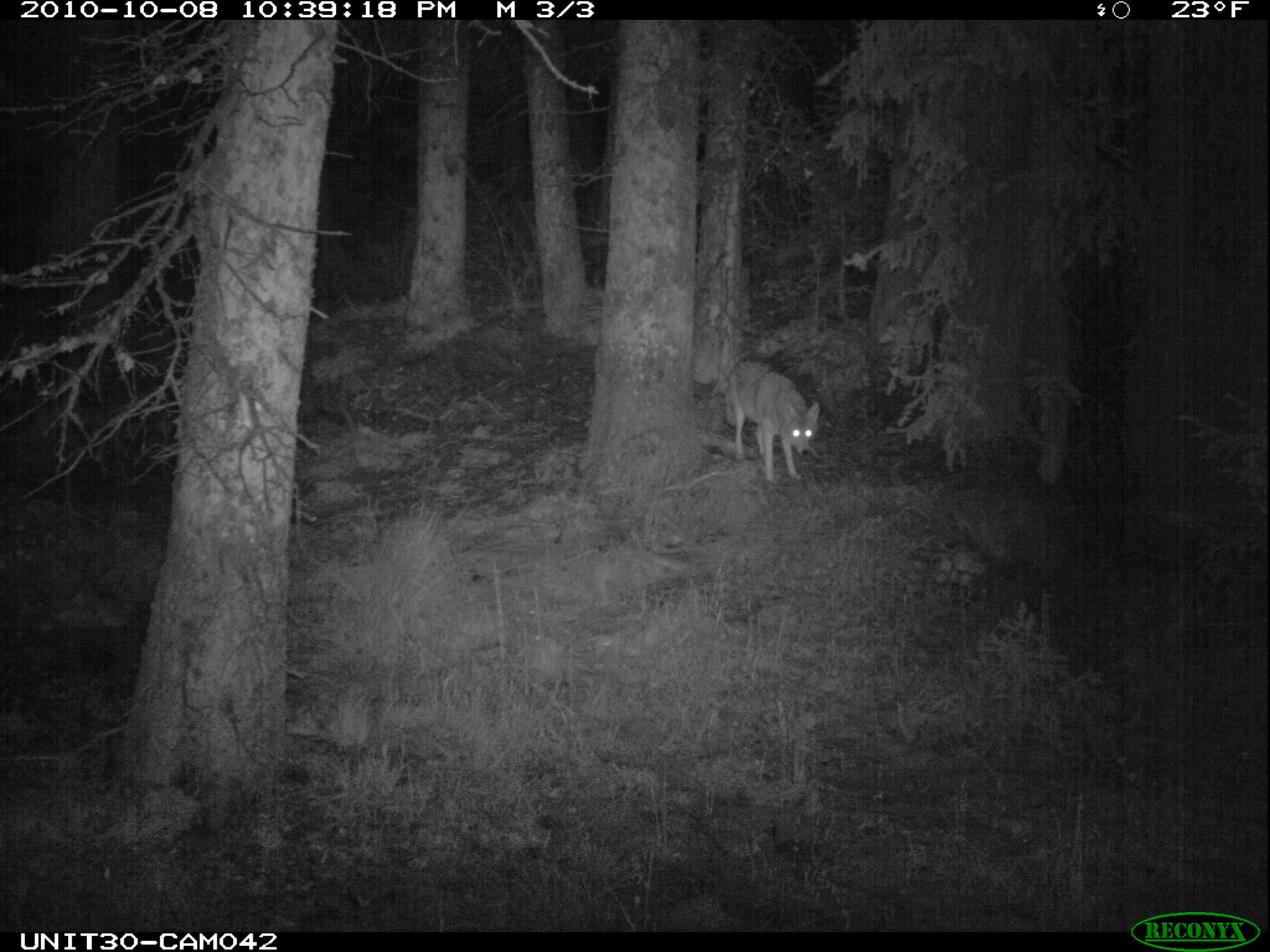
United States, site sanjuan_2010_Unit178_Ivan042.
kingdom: Animalia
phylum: Chordata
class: Mammalia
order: Carnivora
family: Canidae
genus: Canis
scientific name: Canis latrans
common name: coyote